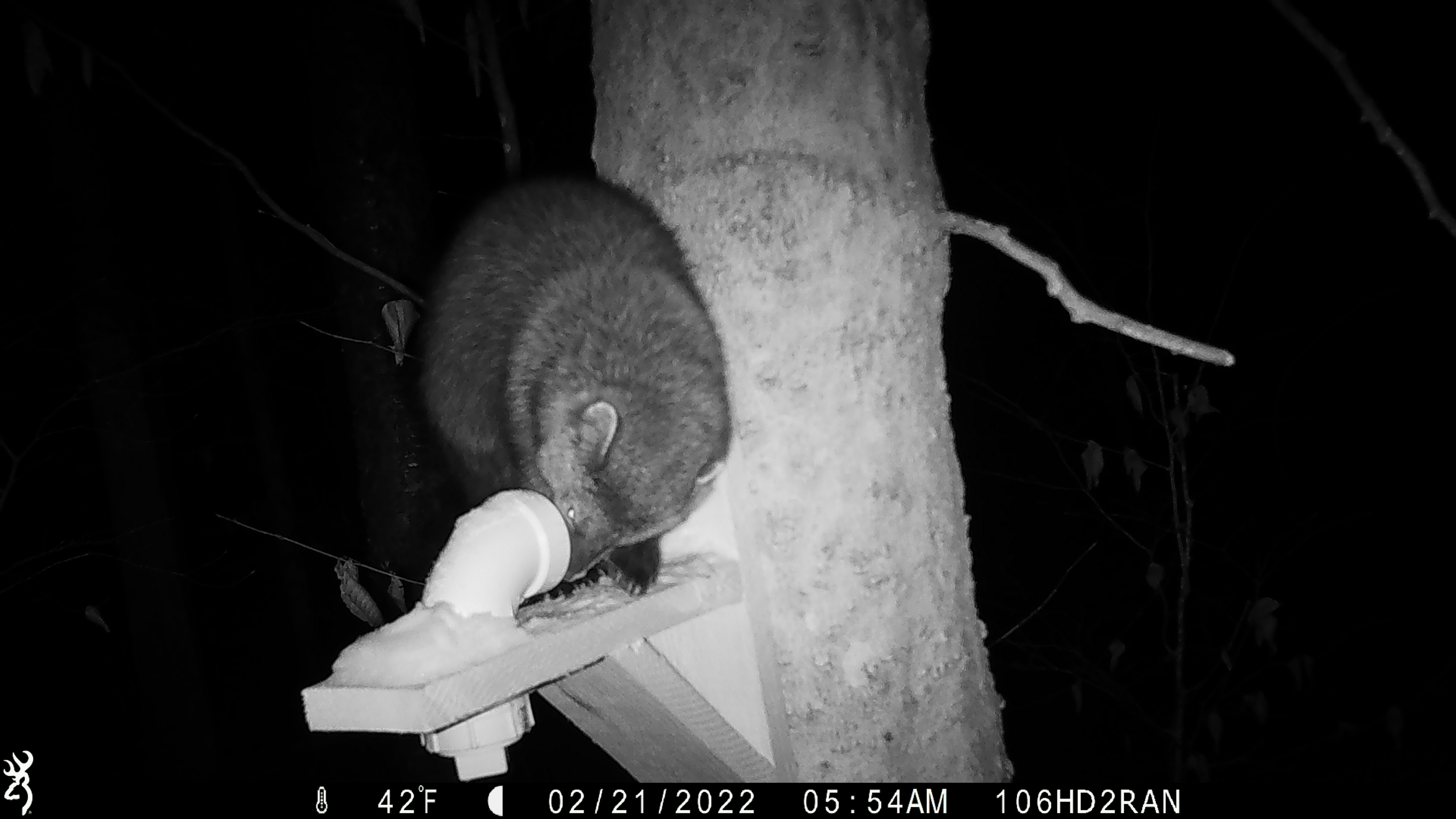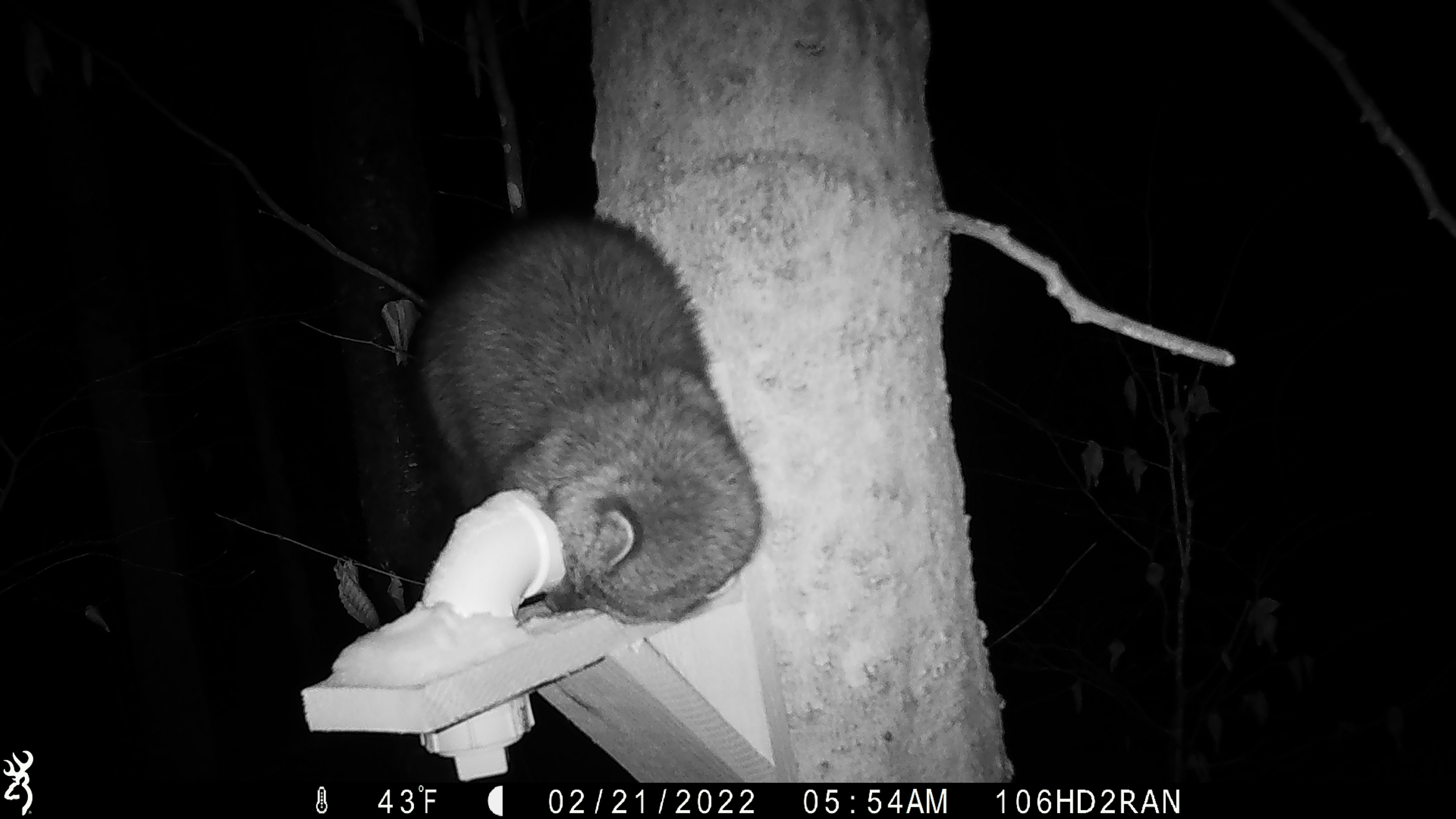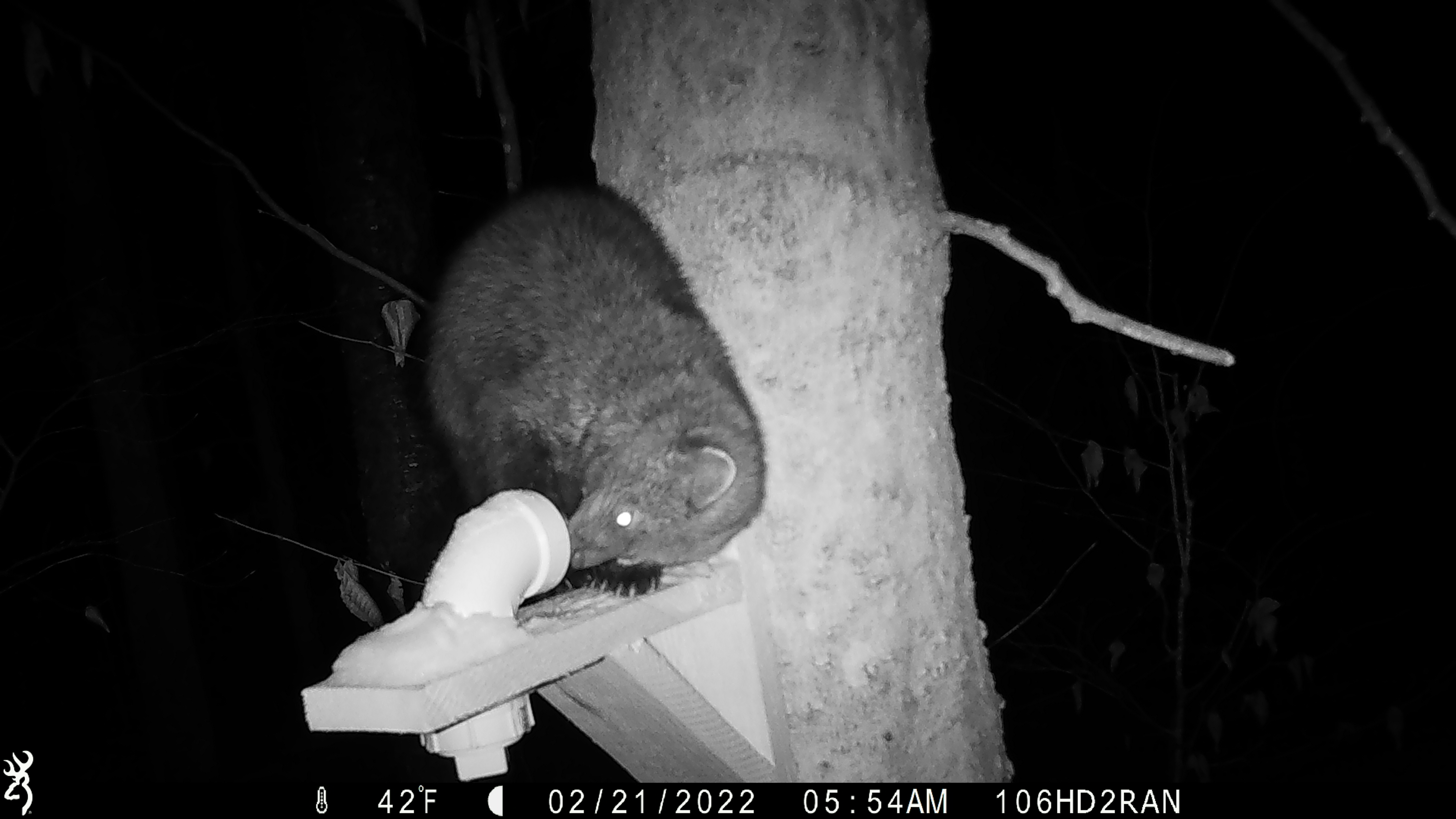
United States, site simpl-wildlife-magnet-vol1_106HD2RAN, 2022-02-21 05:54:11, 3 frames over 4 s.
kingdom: Animalia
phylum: Chordata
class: Mammalia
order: Carnivora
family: Mustelidae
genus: Pekania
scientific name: Pekania pennanti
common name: fisher